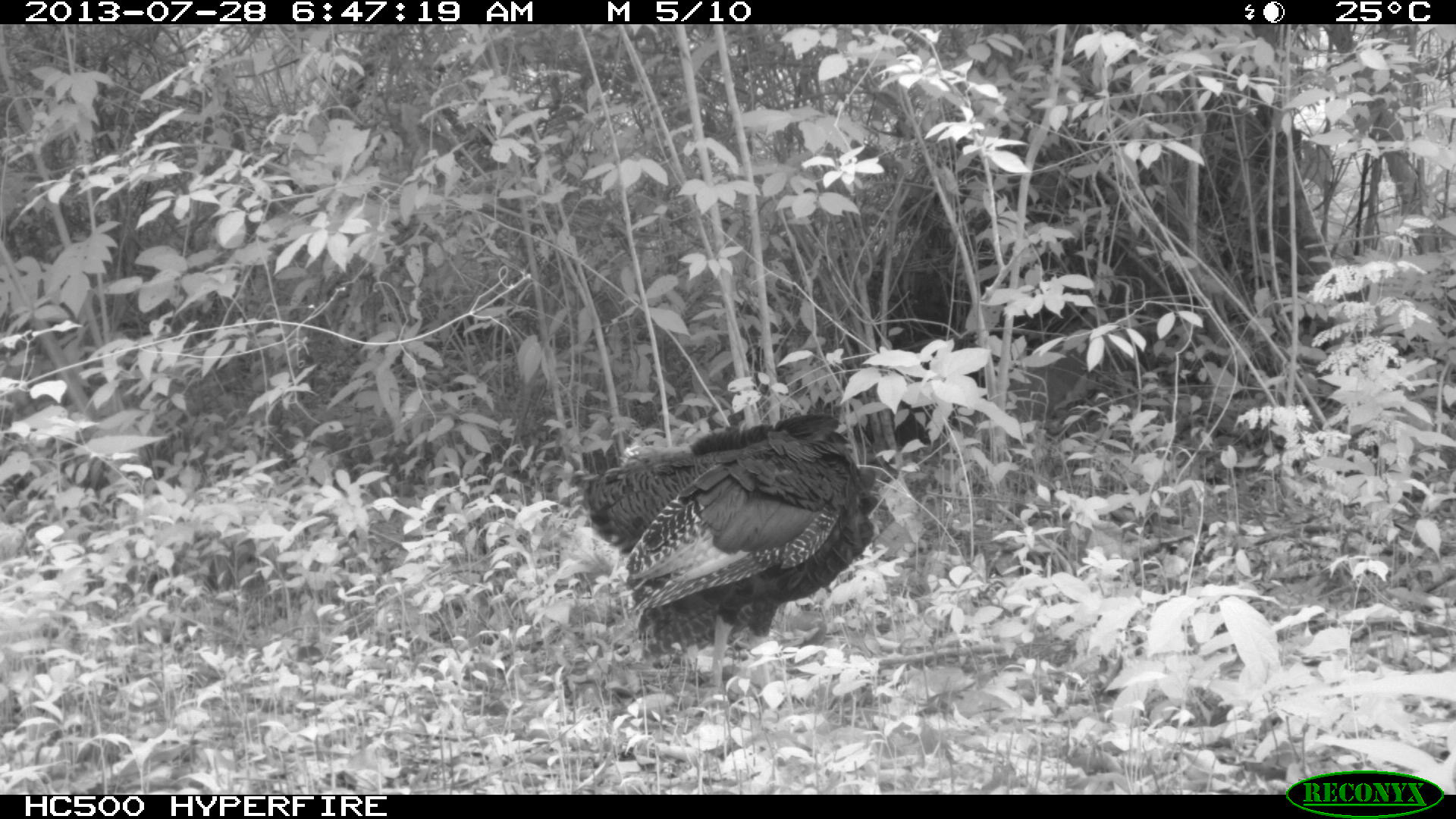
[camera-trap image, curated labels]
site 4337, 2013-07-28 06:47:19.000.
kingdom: Animalia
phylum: Chordata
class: Aves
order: Galliformes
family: Phasianidae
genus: Meleagris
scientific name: Meleagris ocellata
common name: ocellated turkey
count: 1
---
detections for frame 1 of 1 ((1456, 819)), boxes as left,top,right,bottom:
meleagris ocellata: 582,393,878,686